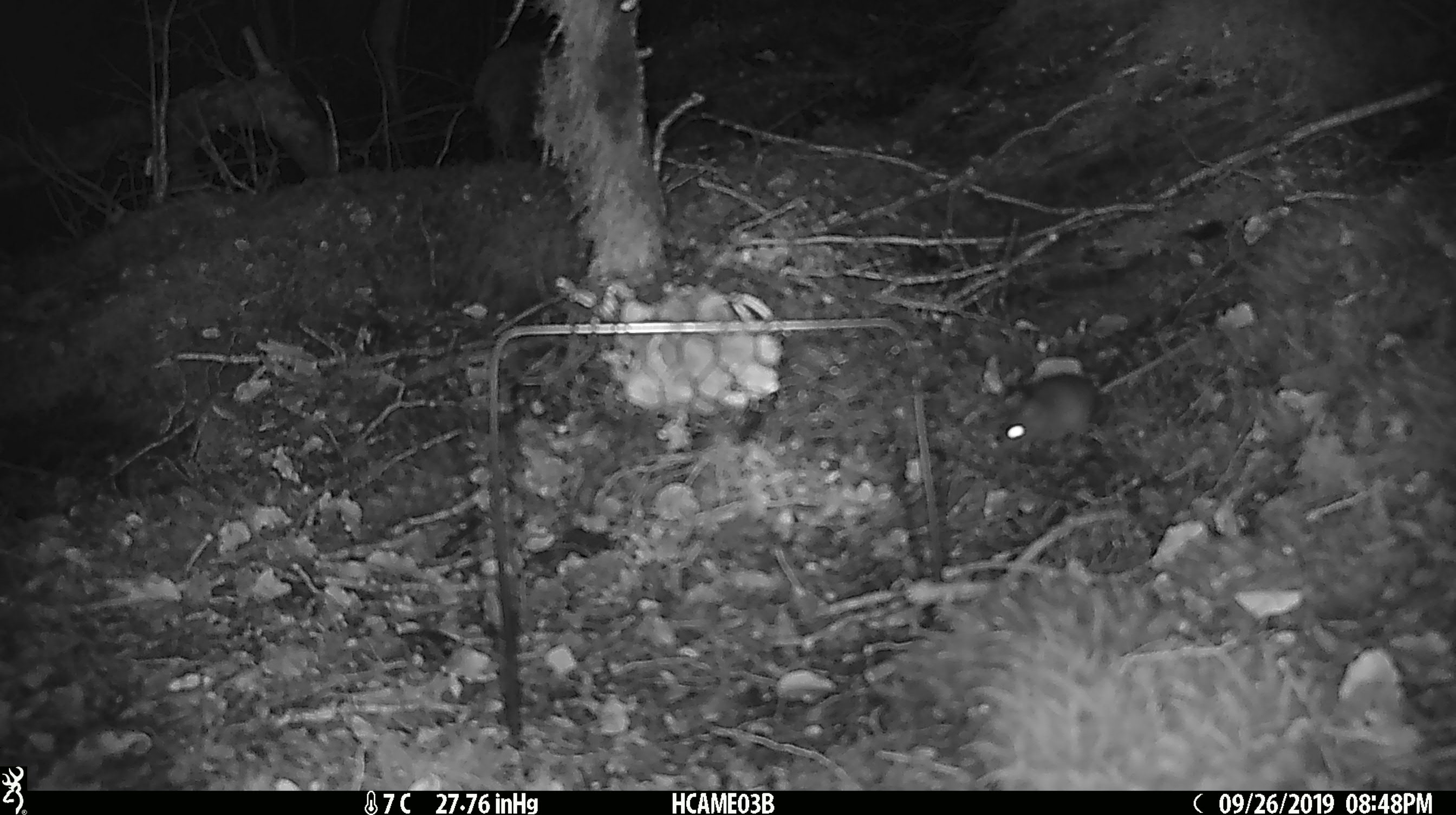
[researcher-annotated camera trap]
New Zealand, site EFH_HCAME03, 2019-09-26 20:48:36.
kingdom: Animalia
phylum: Chordata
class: Mammalia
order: Rodentia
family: Muridae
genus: Mus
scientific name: Mus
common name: mouse